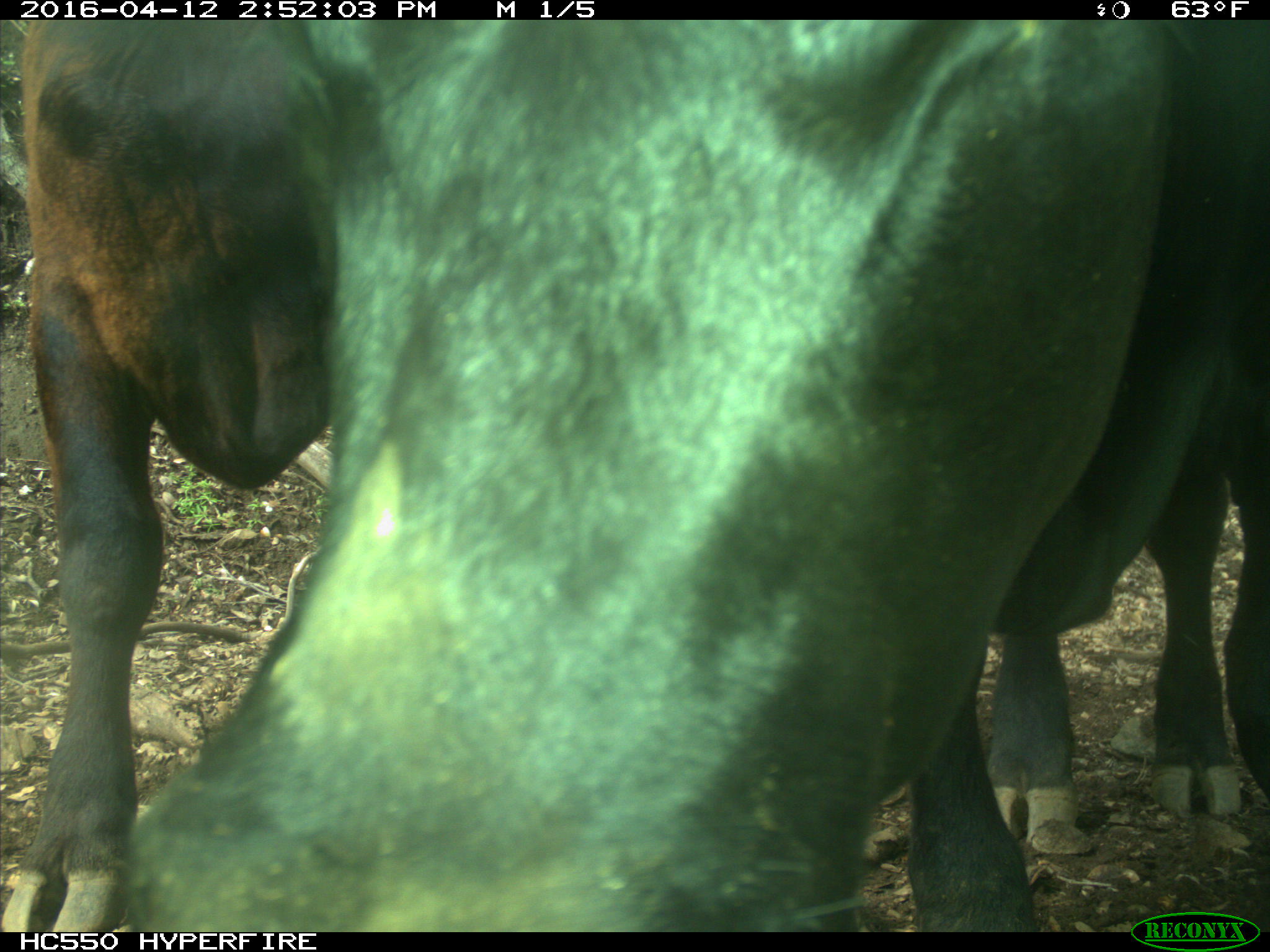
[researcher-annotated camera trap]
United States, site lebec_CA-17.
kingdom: Animalia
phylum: Chordata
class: Mammalia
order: Artiodactyla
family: Bovidae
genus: Bos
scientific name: Bos taurus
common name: domestic cow